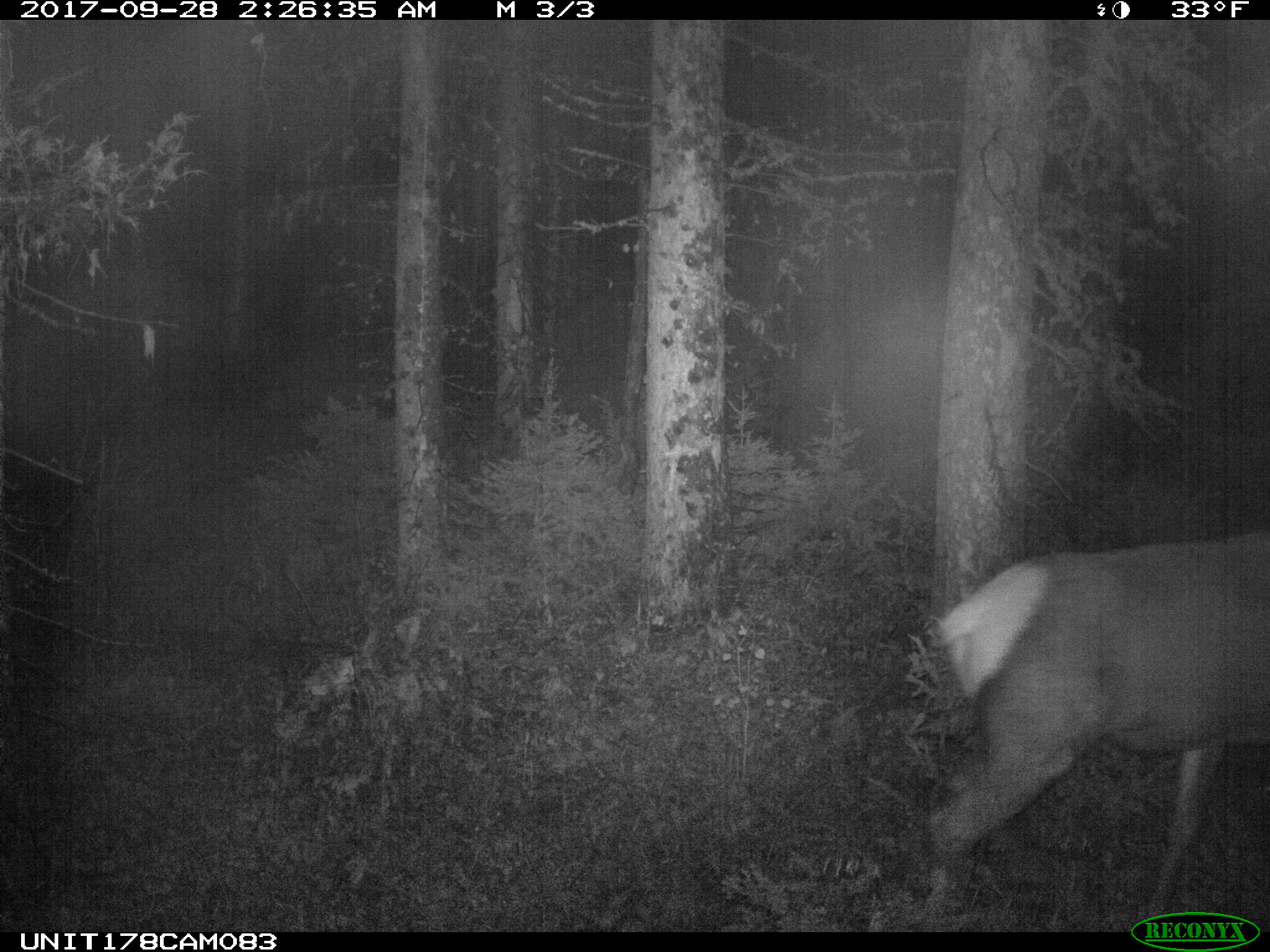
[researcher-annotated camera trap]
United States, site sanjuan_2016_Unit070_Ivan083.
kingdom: Animalia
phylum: Chordata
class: Mammalia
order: Artiodactyla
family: Cervidae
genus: Cervus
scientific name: Cervus elaphus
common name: red deer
Cervus elaphus (red deer).